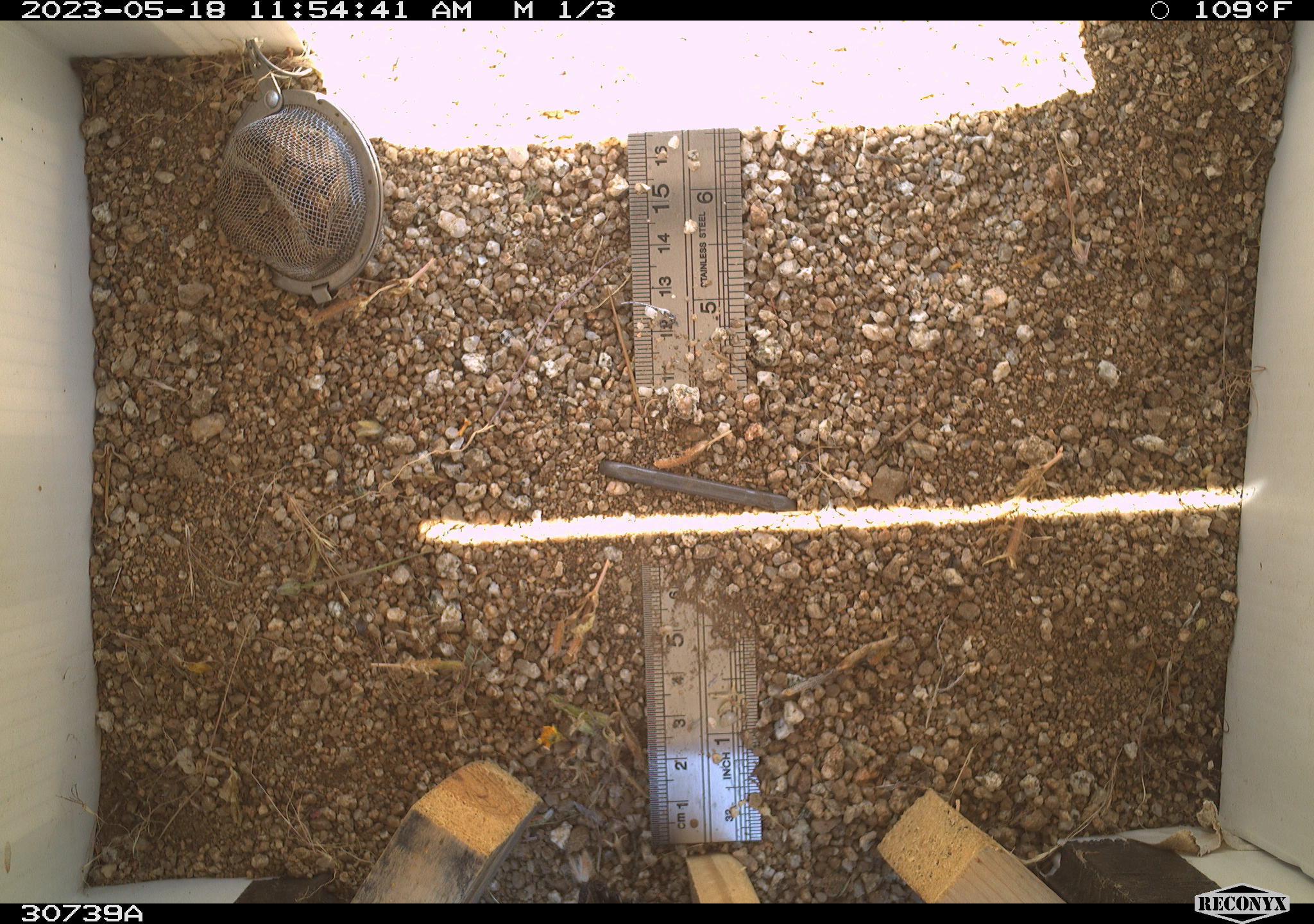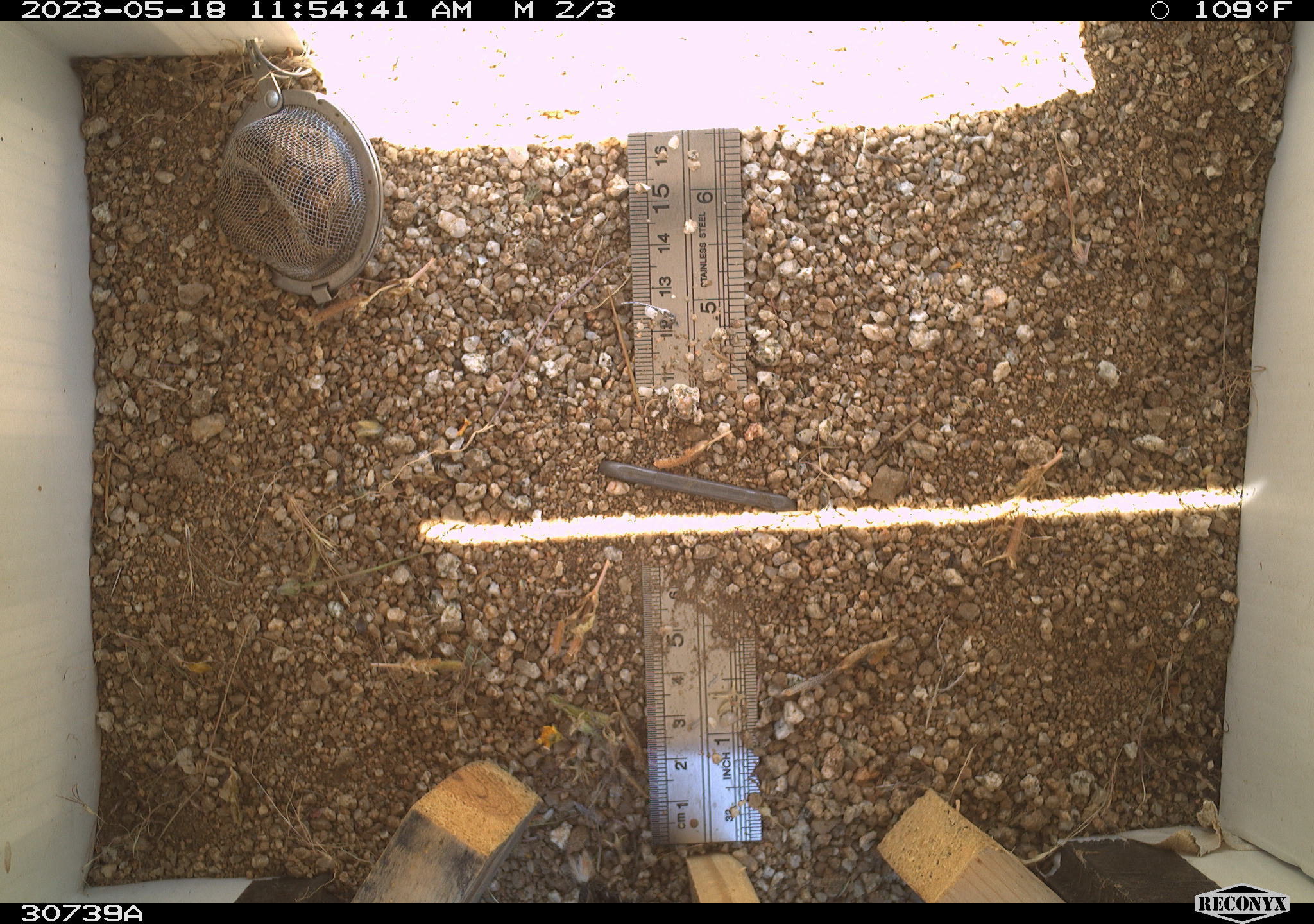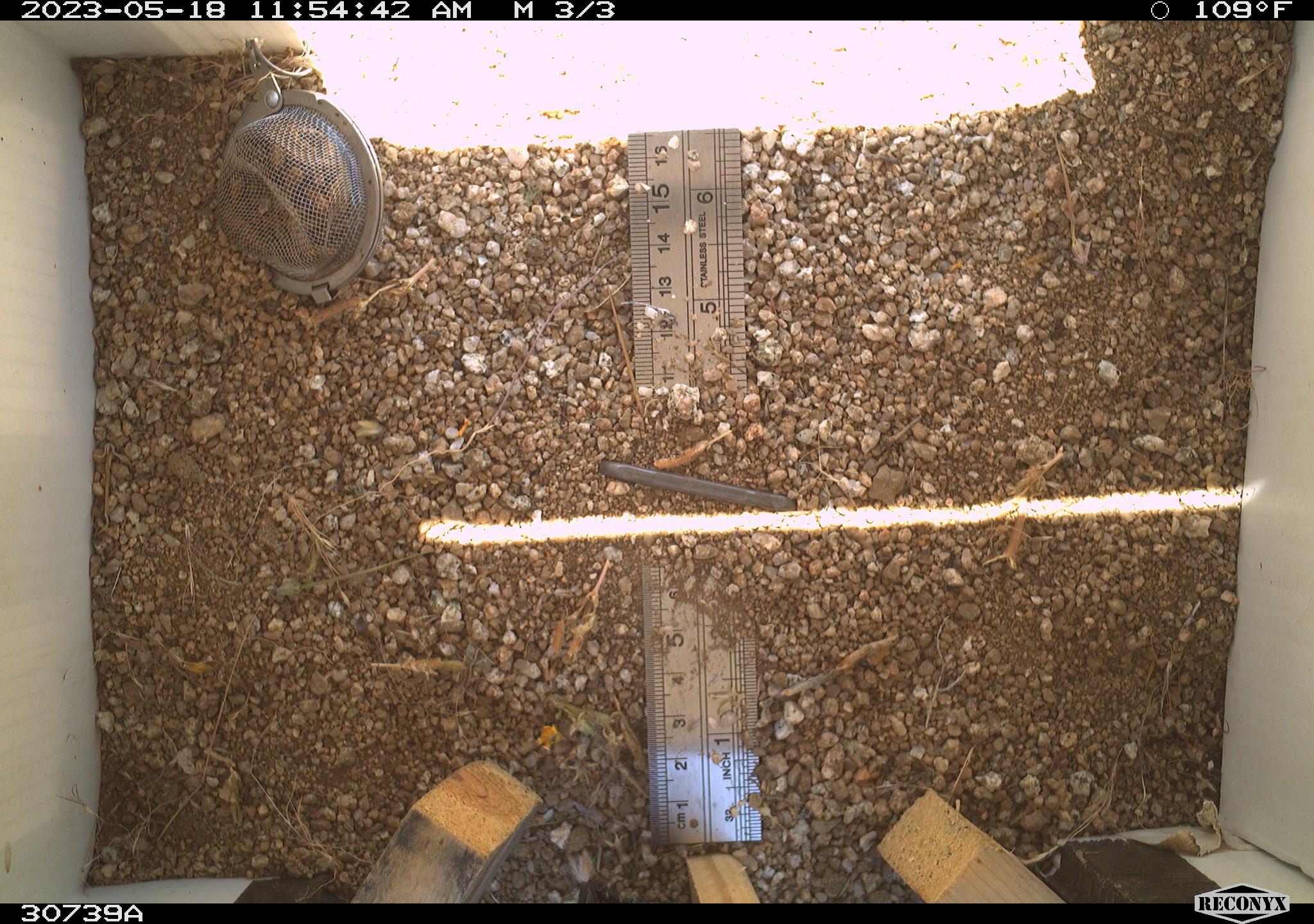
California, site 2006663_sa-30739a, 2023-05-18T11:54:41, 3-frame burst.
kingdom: Animalia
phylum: Chordata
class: Mammalia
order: Rodentia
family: Sciuridae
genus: Ammospermophilus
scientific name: Ammospermophilus leucurus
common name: white-tailed antelope squirrel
White-tailed antelope squirrel (Ammospermophilus leucurus).